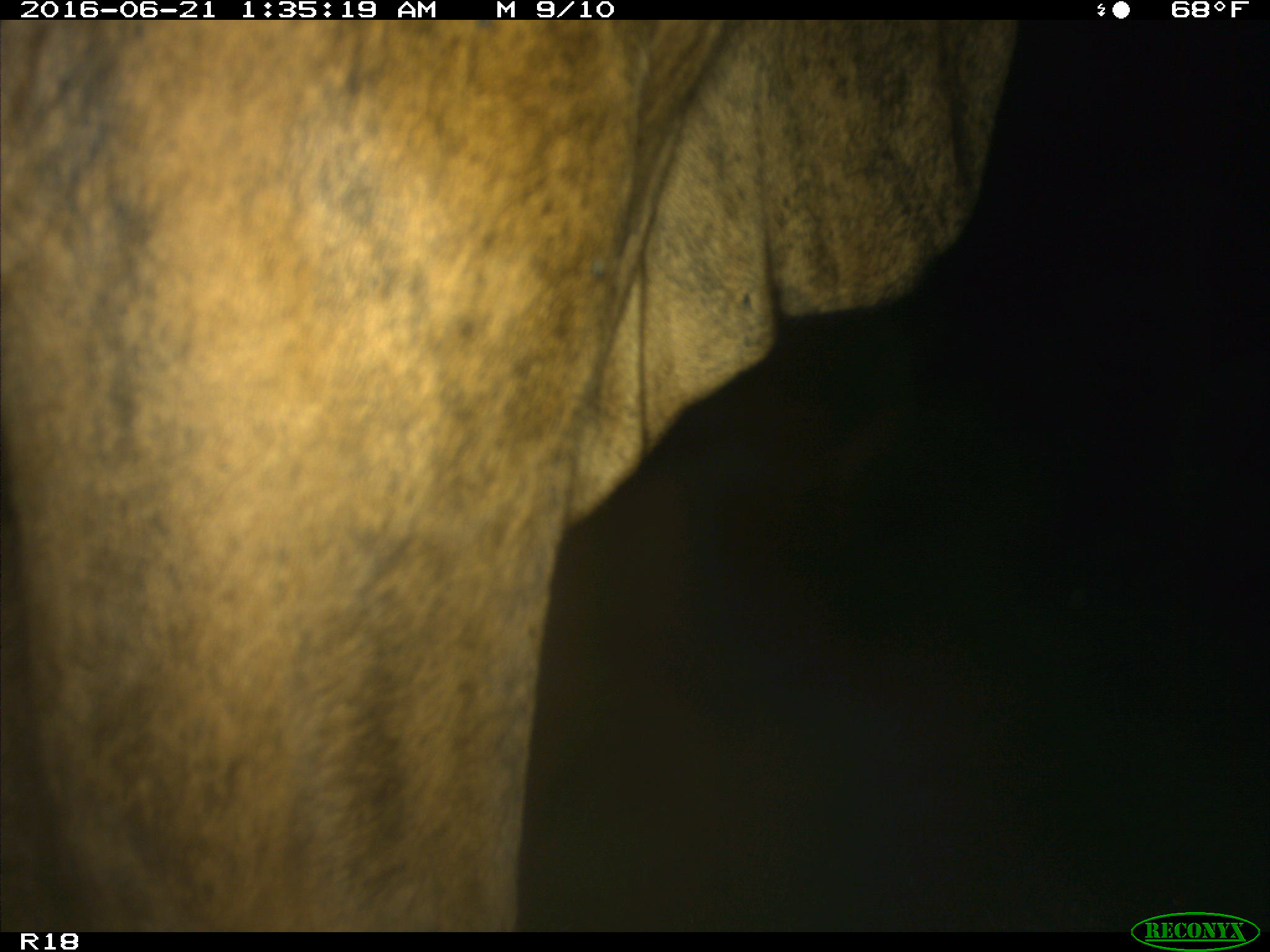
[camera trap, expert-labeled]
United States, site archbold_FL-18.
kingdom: Animalia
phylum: Chordata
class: Mammalia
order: Artiodactyla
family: Bovidae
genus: Bos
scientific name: Bos taurus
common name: domestic cow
Bos taurus (domestic cow).